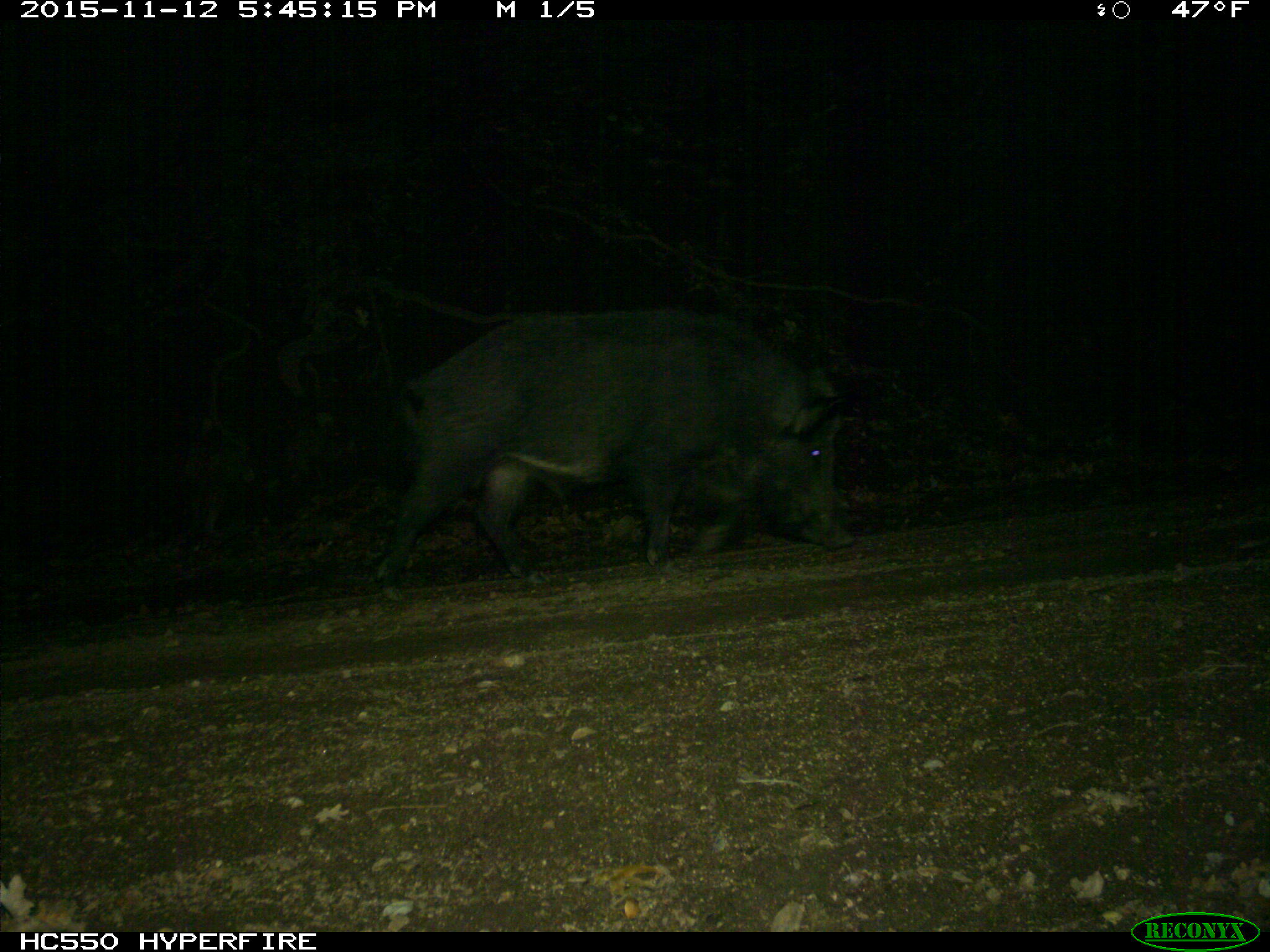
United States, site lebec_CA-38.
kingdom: Animalia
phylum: Chordata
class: Mammalia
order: Artiodactyla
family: Suidae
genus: Sus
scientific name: Sus scrofa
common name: wild boar